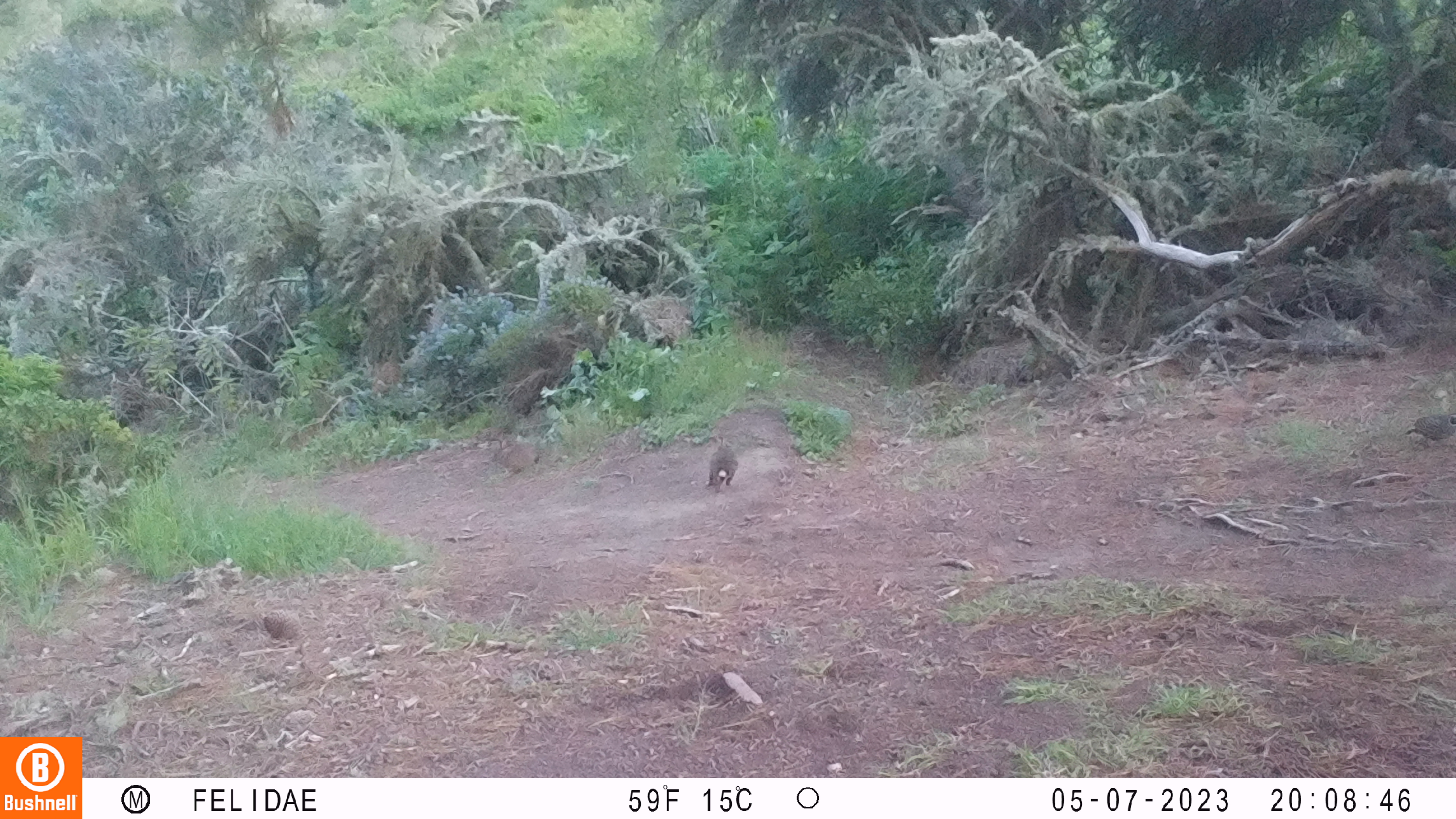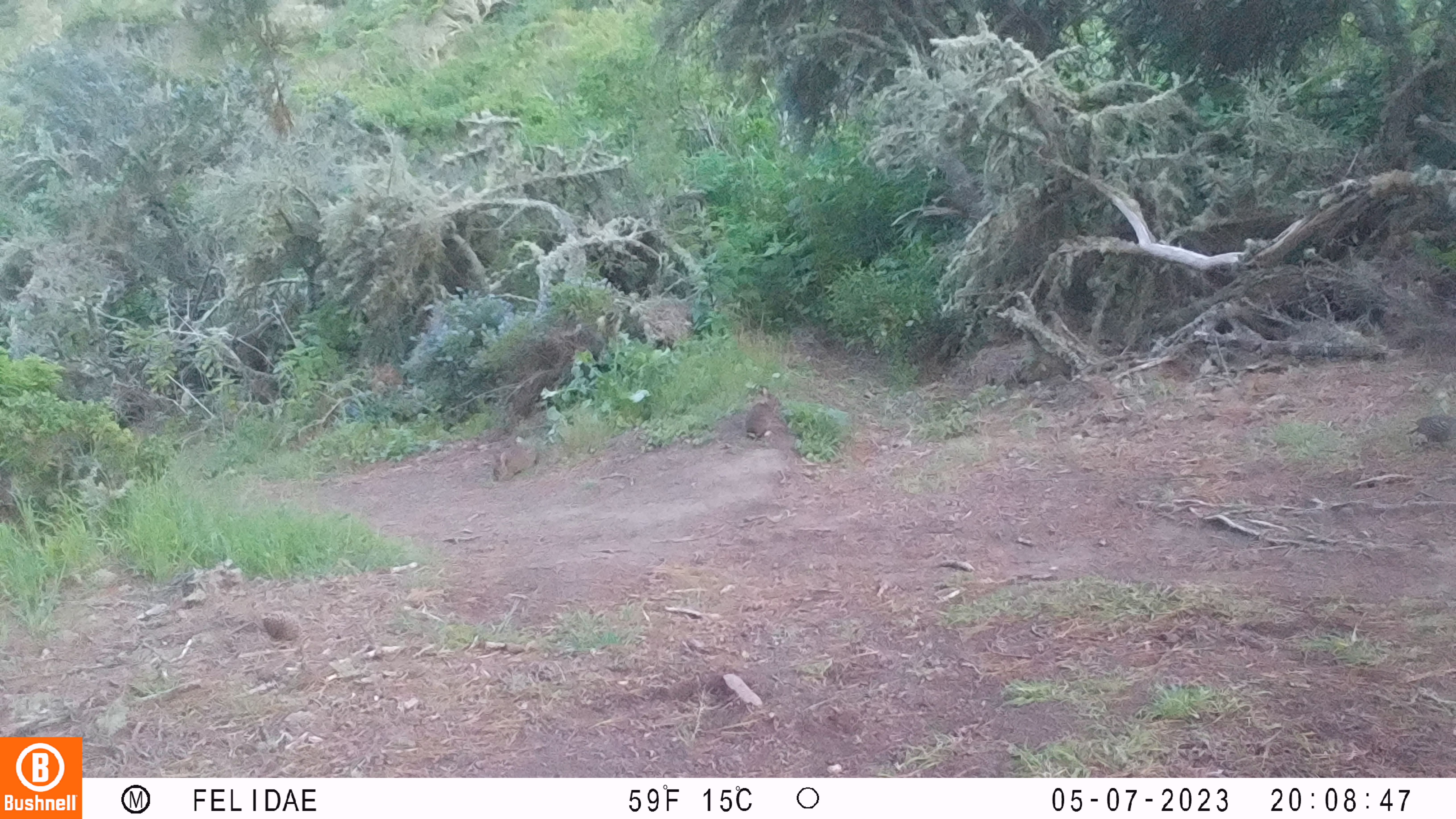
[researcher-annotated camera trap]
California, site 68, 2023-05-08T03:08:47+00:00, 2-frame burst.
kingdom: Animalia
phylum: Chordata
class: Mammalia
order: Lagomorpha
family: Leporidae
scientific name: Leporidae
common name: rabbit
Rabbit (Leporidae).